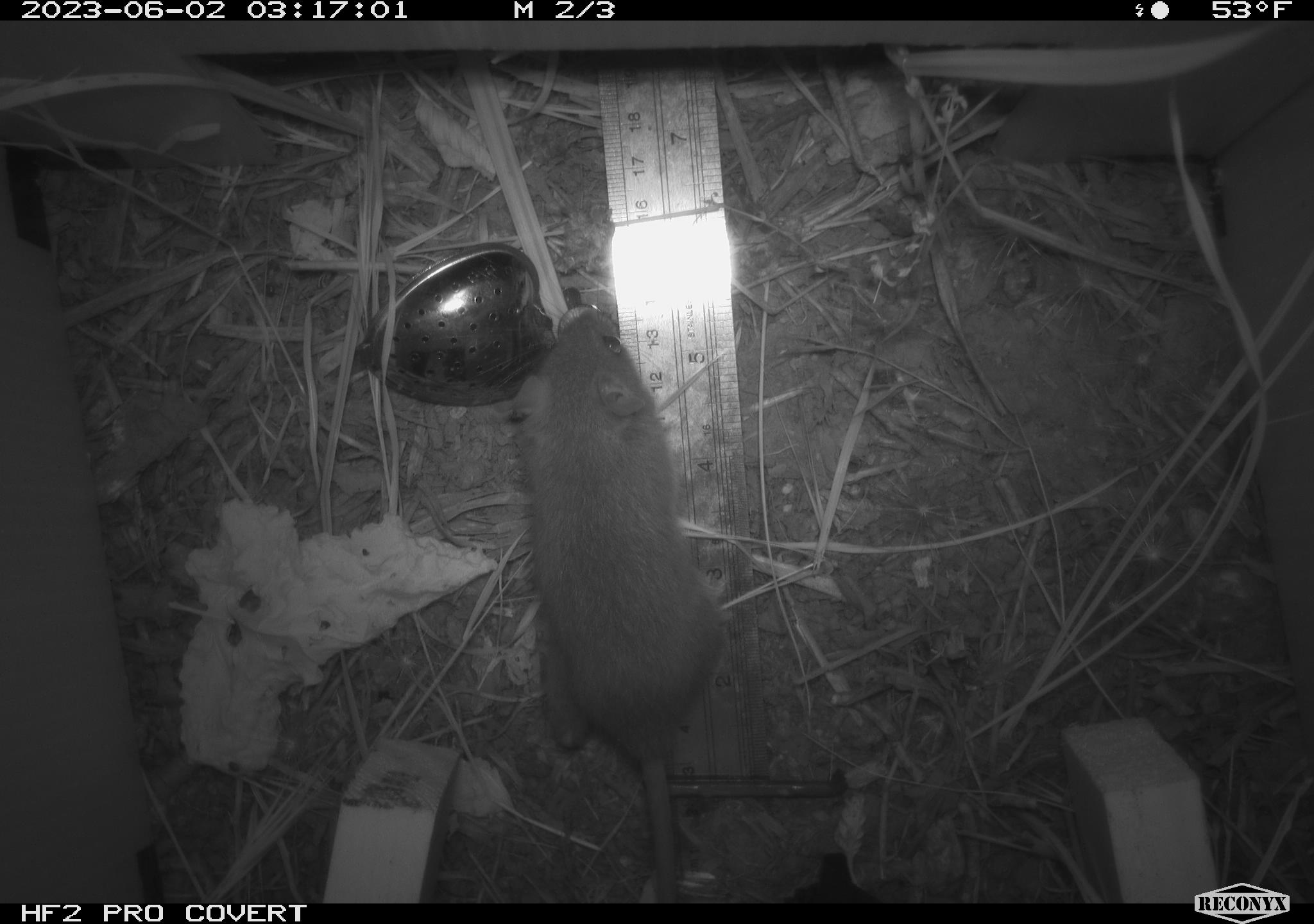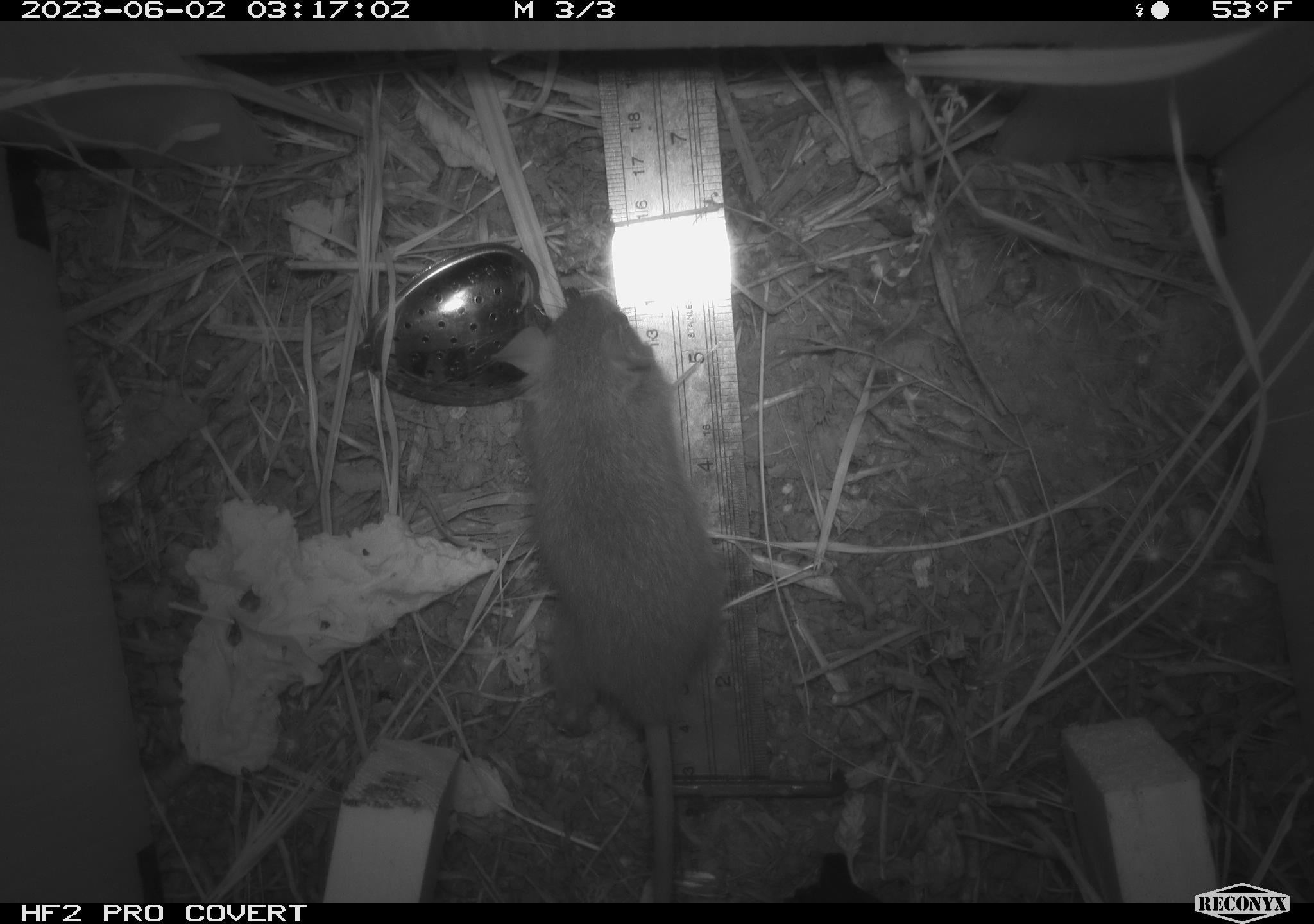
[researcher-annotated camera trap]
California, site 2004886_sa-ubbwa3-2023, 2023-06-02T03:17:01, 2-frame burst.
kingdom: Animalia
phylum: Chordata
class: Mammalia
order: Rodentia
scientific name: Rodentia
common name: mouse species